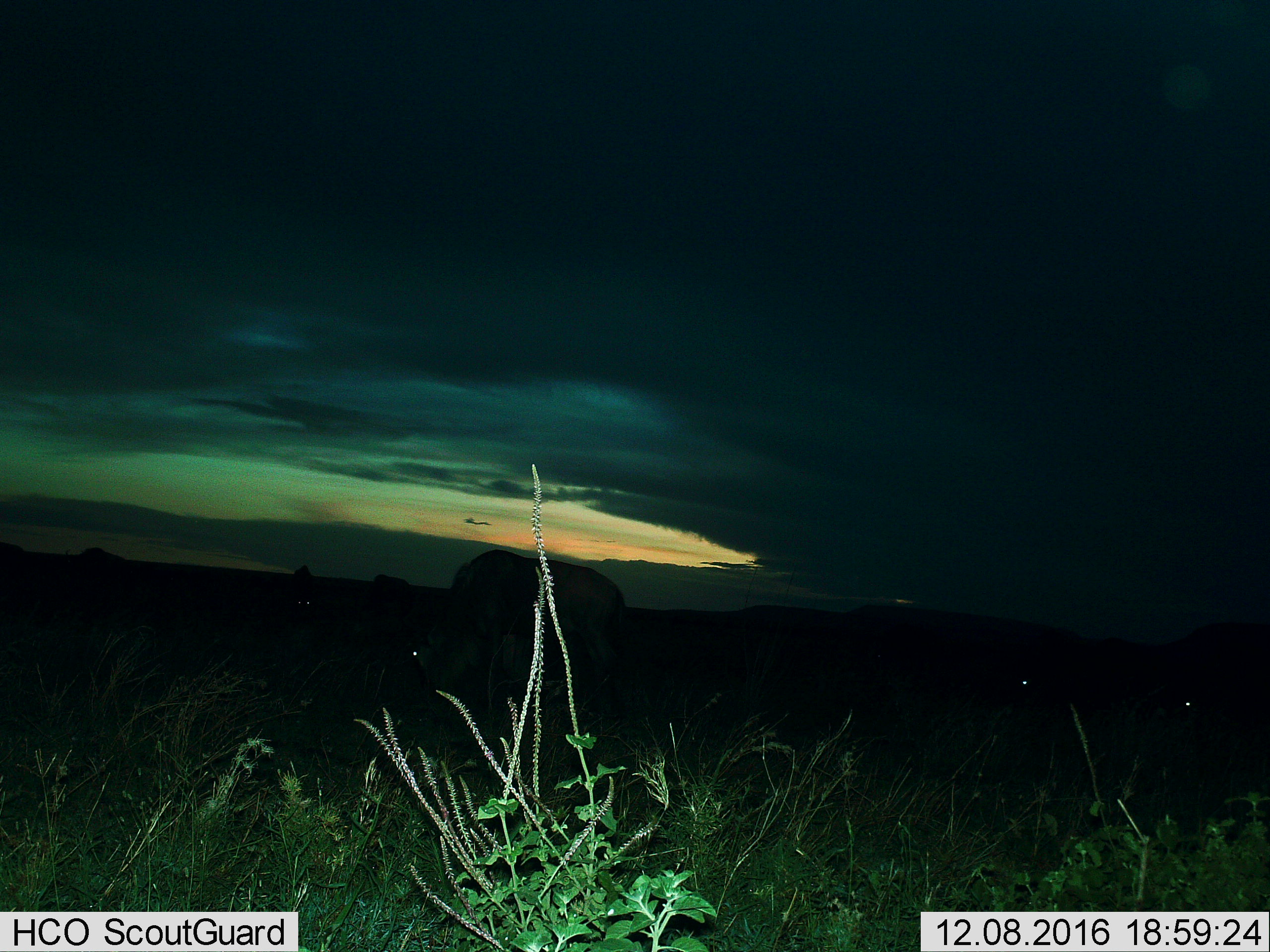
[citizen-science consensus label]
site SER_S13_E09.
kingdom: Animalia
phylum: Chordata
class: Mammalia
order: Artiodactyla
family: Bovidae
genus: Connochaetes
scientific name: Connochaetes taurinus taurinus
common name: blue wildebeest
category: wildebeestblue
Wildebeestblue (blue wildebeest) (Connochaetes taurinus taurinus), count 3. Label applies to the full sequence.